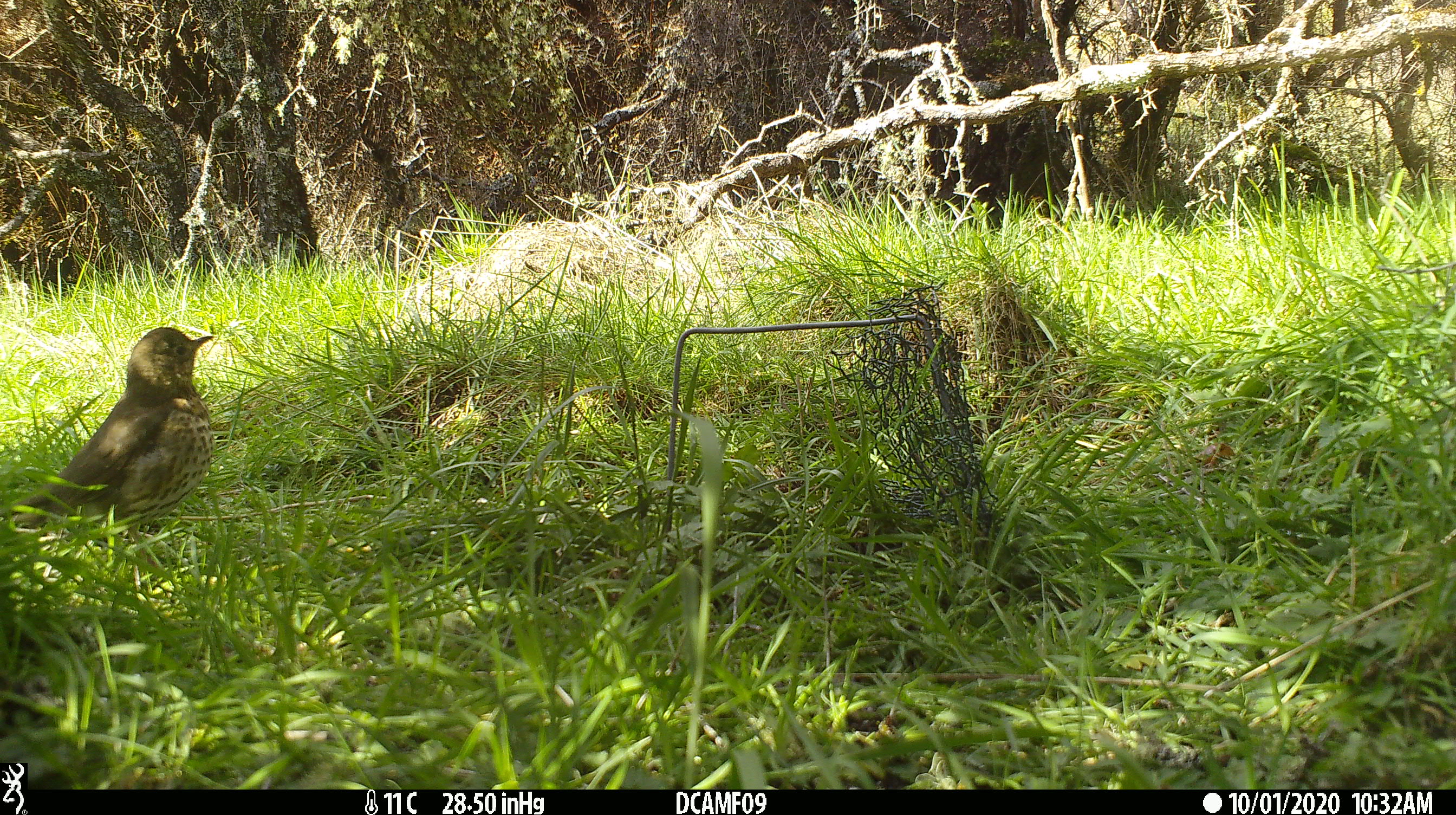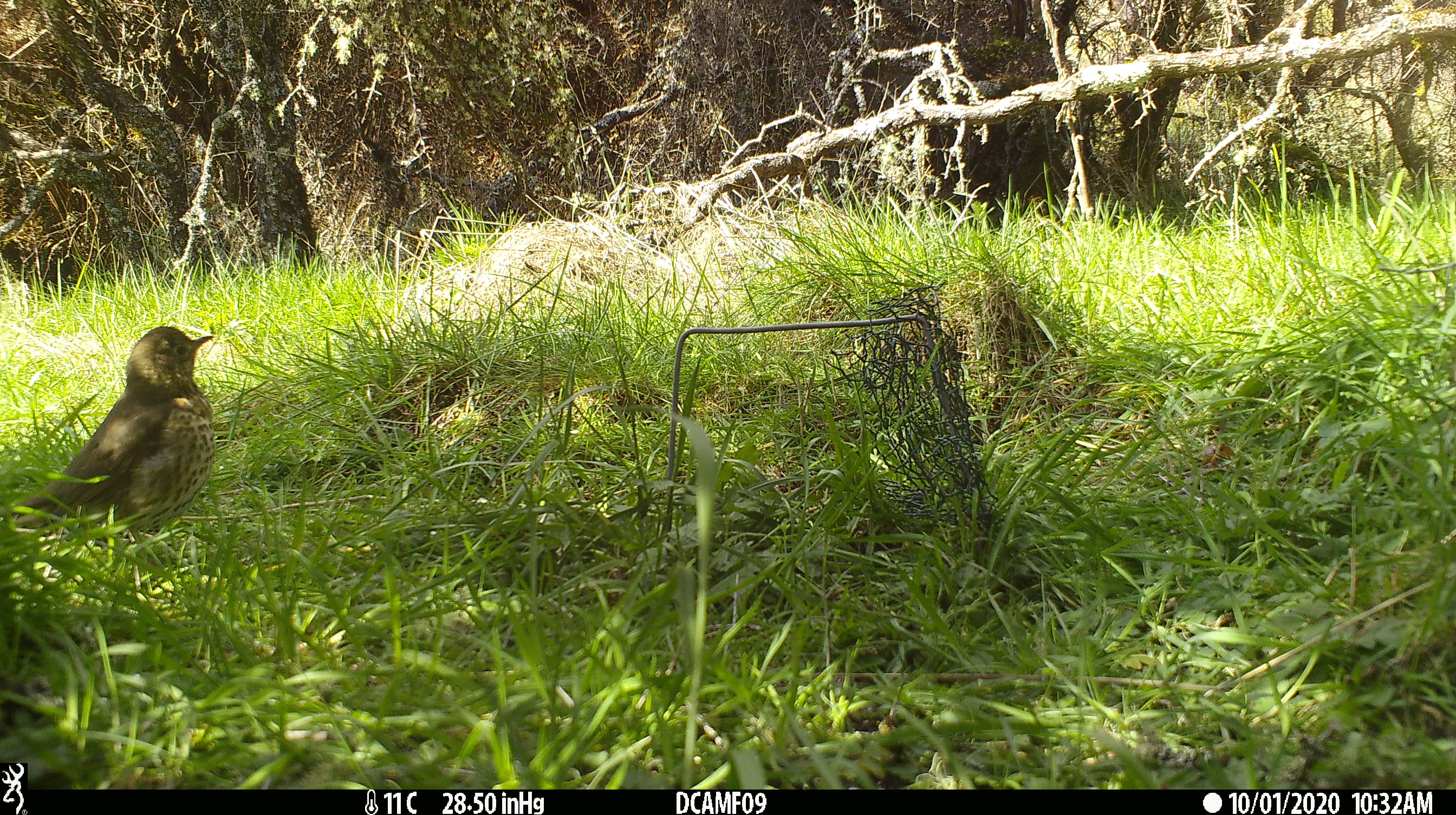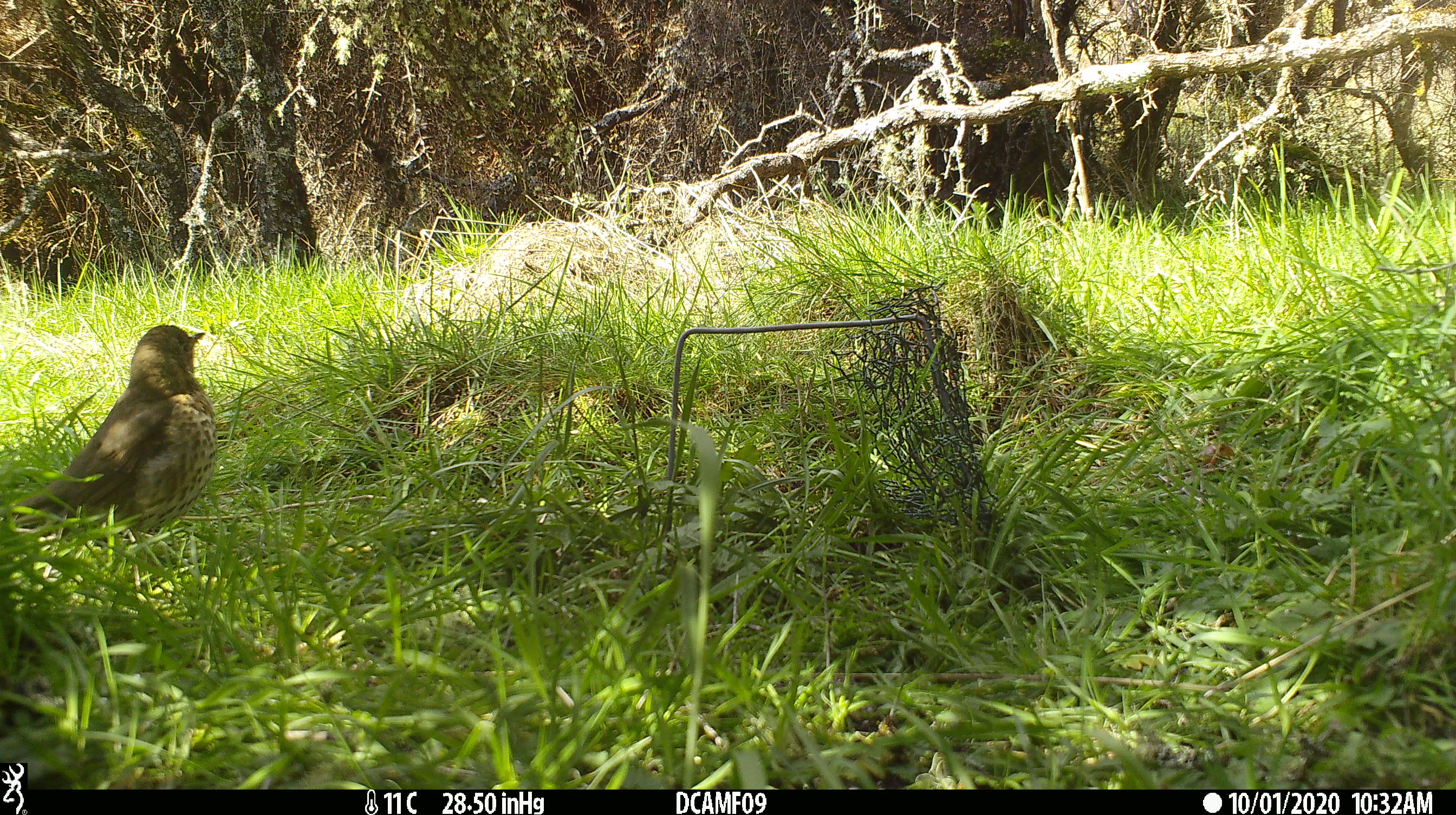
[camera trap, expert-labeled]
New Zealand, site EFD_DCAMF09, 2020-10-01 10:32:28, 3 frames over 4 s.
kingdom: Animalia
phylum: Chordata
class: Aves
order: Passeriformes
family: Turdidae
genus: Turdus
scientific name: Turdus philomelos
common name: song thrush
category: thrush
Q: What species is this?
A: Thrush (song thrush) (Turdus philomelos).